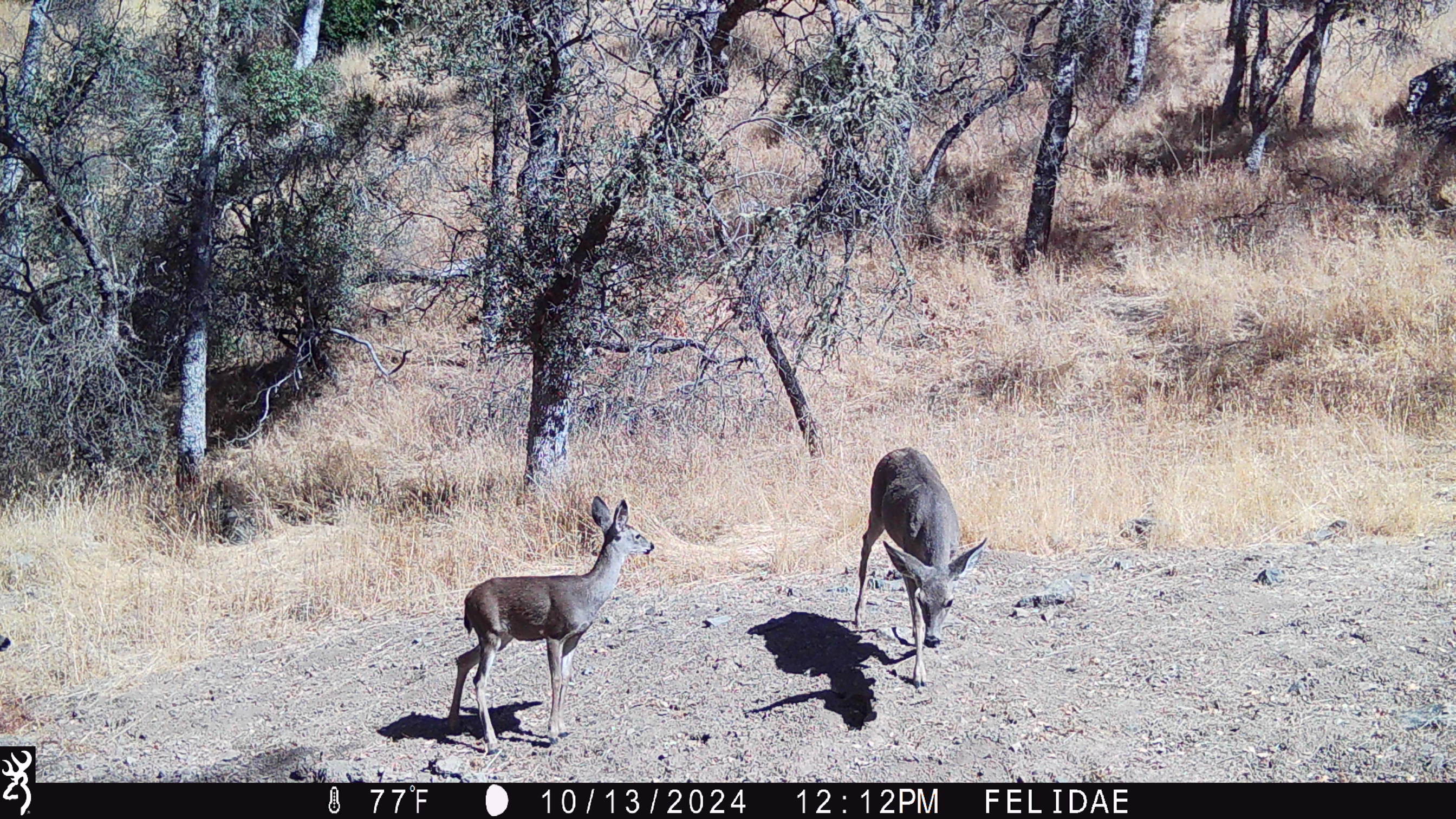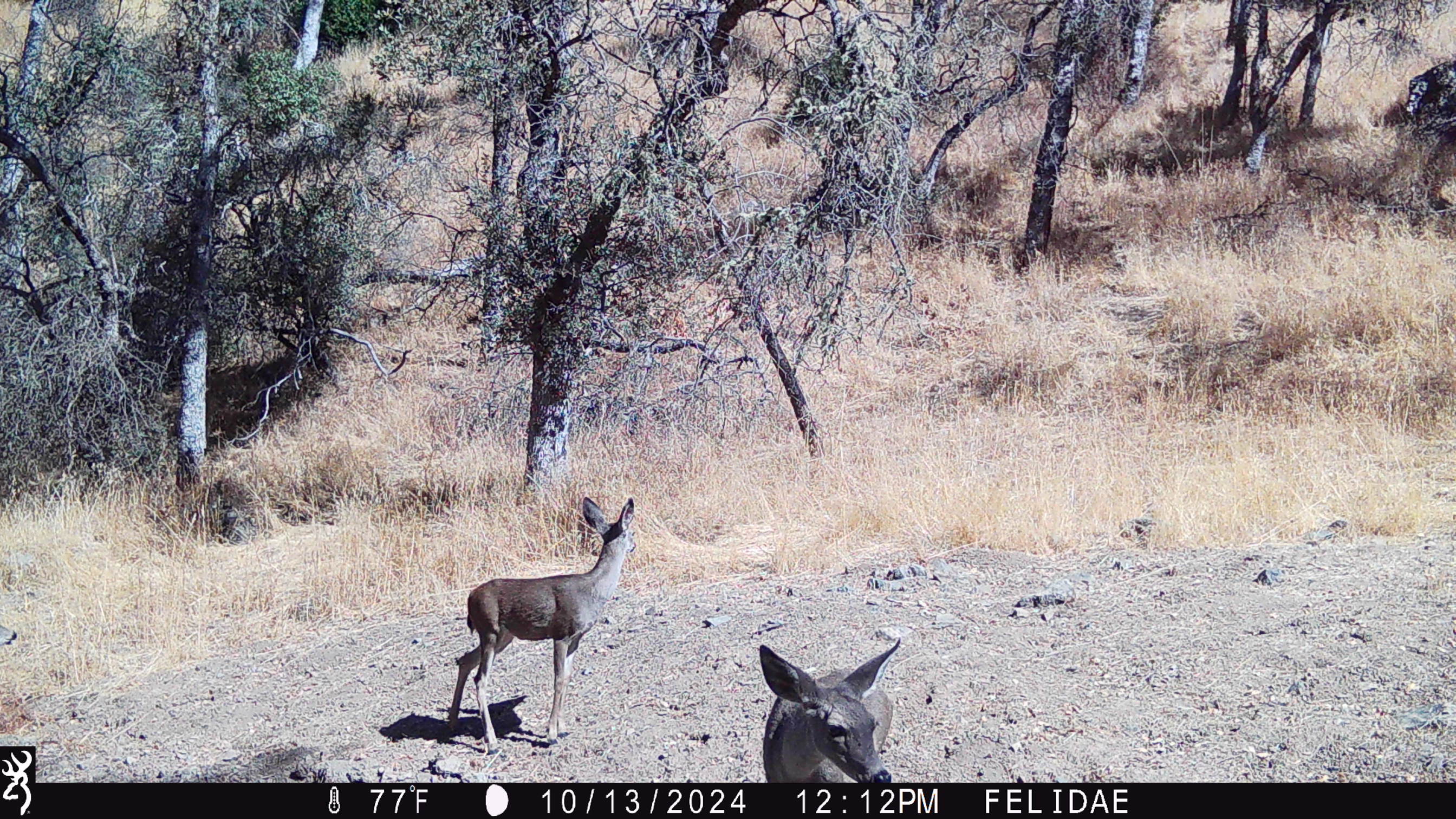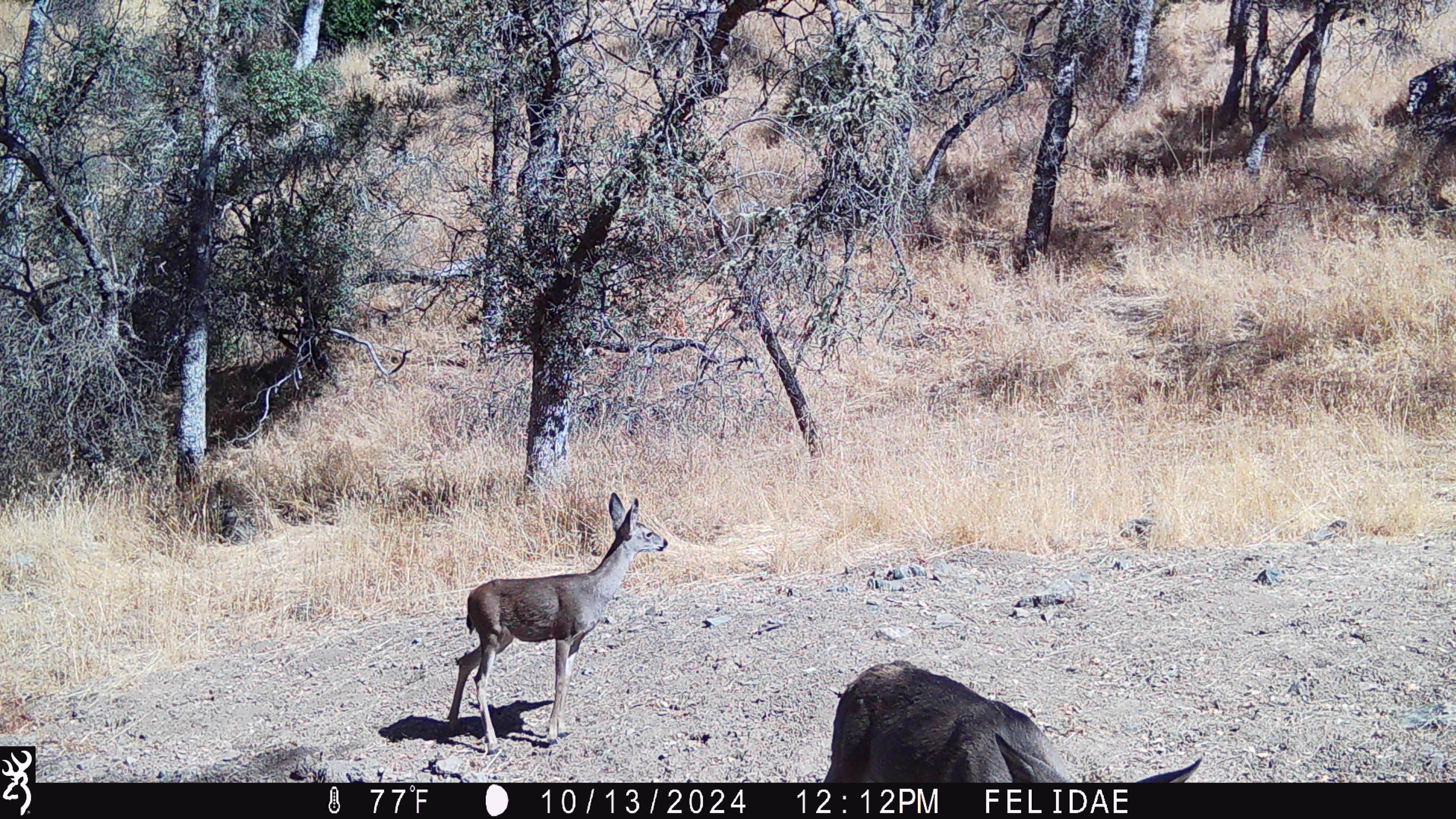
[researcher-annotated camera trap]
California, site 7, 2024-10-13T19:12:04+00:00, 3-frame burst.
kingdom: Animalia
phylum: Chordata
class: Mammalia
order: Artiodactyla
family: Cervidae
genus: Odocoileus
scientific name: Odocoileus hemionus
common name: mule deer